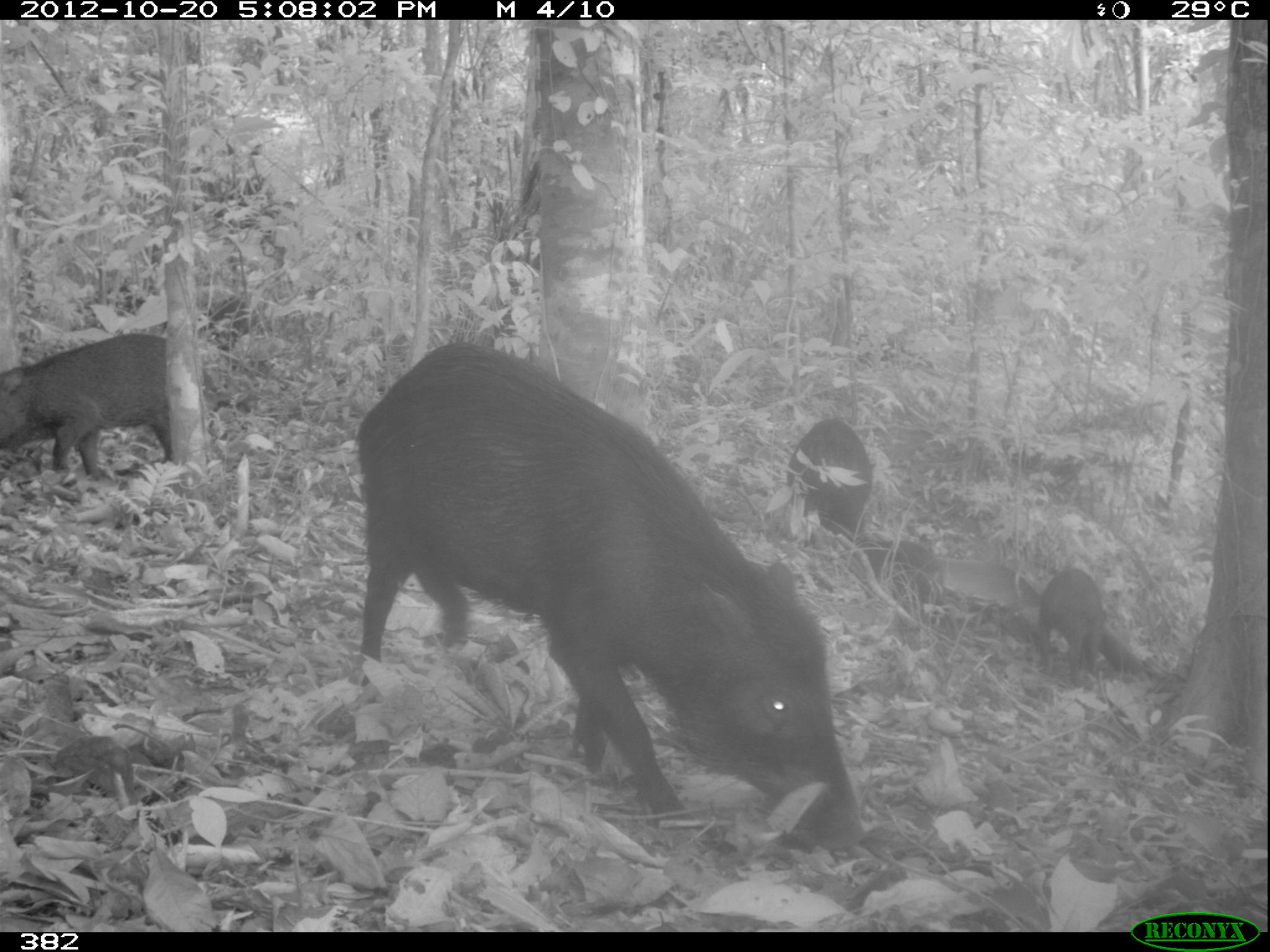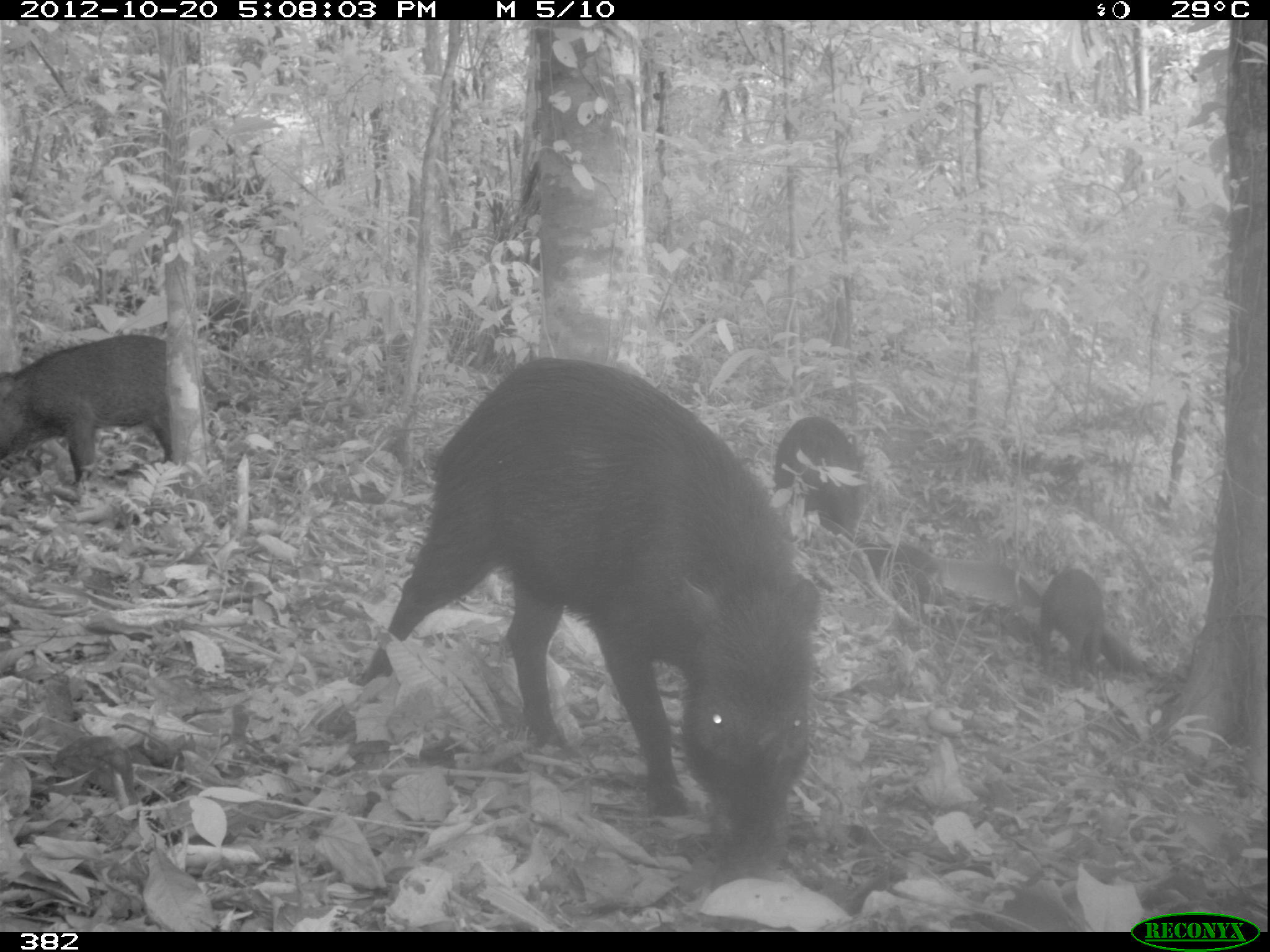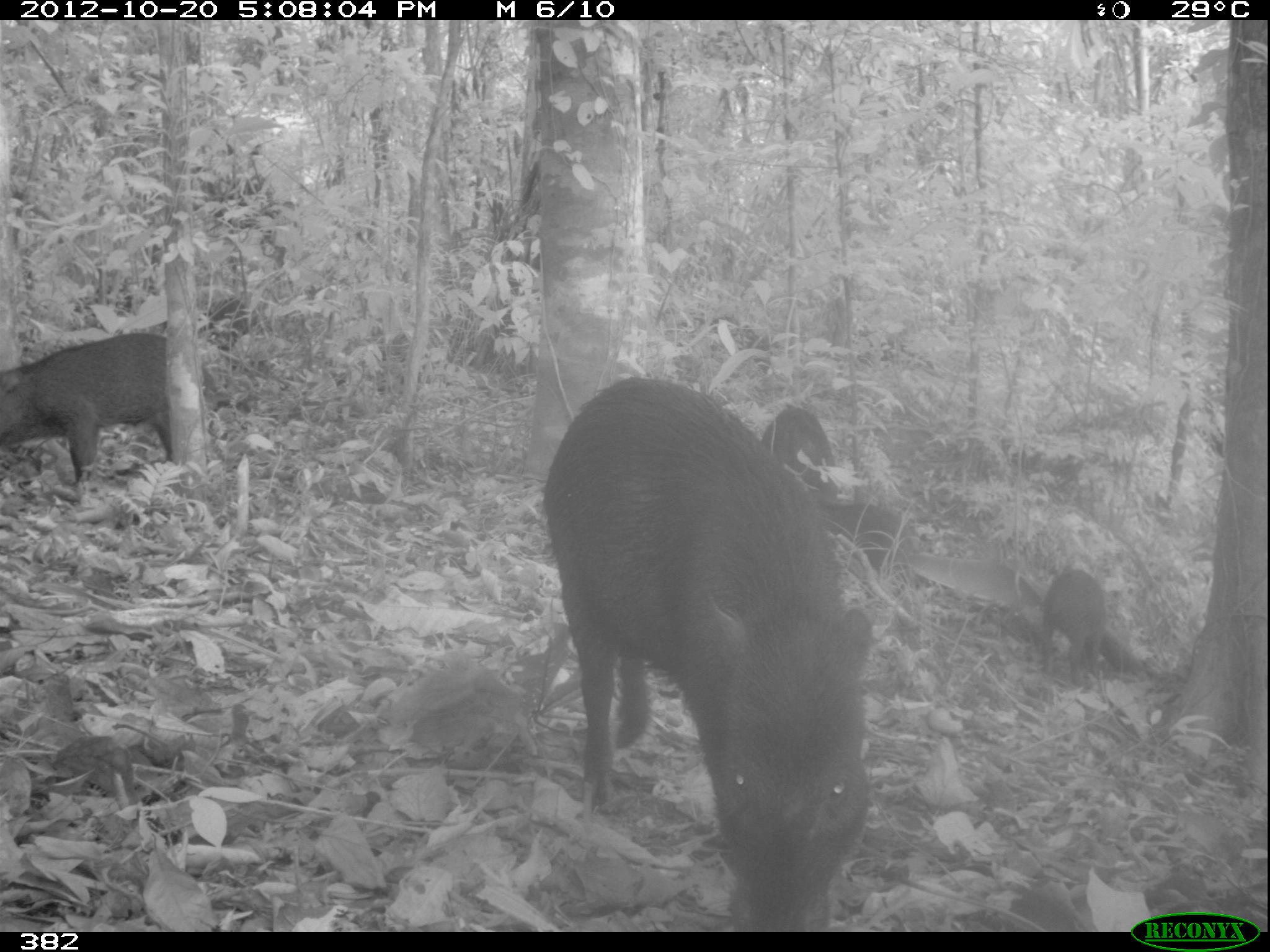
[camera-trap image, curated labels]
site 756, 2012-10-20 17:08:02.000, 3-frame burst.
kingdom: Animalia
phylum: Chordata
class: Mammalia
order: Artiodactyla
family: Tayassuidae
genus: Tayassu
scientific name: Tayassu pecari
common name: white-lipped peccary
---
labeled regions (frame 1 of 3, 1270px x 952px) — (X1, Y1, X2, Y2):
tayassu pecari: (349, 343, 865, 850); (0, 331, 172, 488); (783, 416, 864, 525); (1036, 564, 1104, 684); (851, 544, 932, 618)